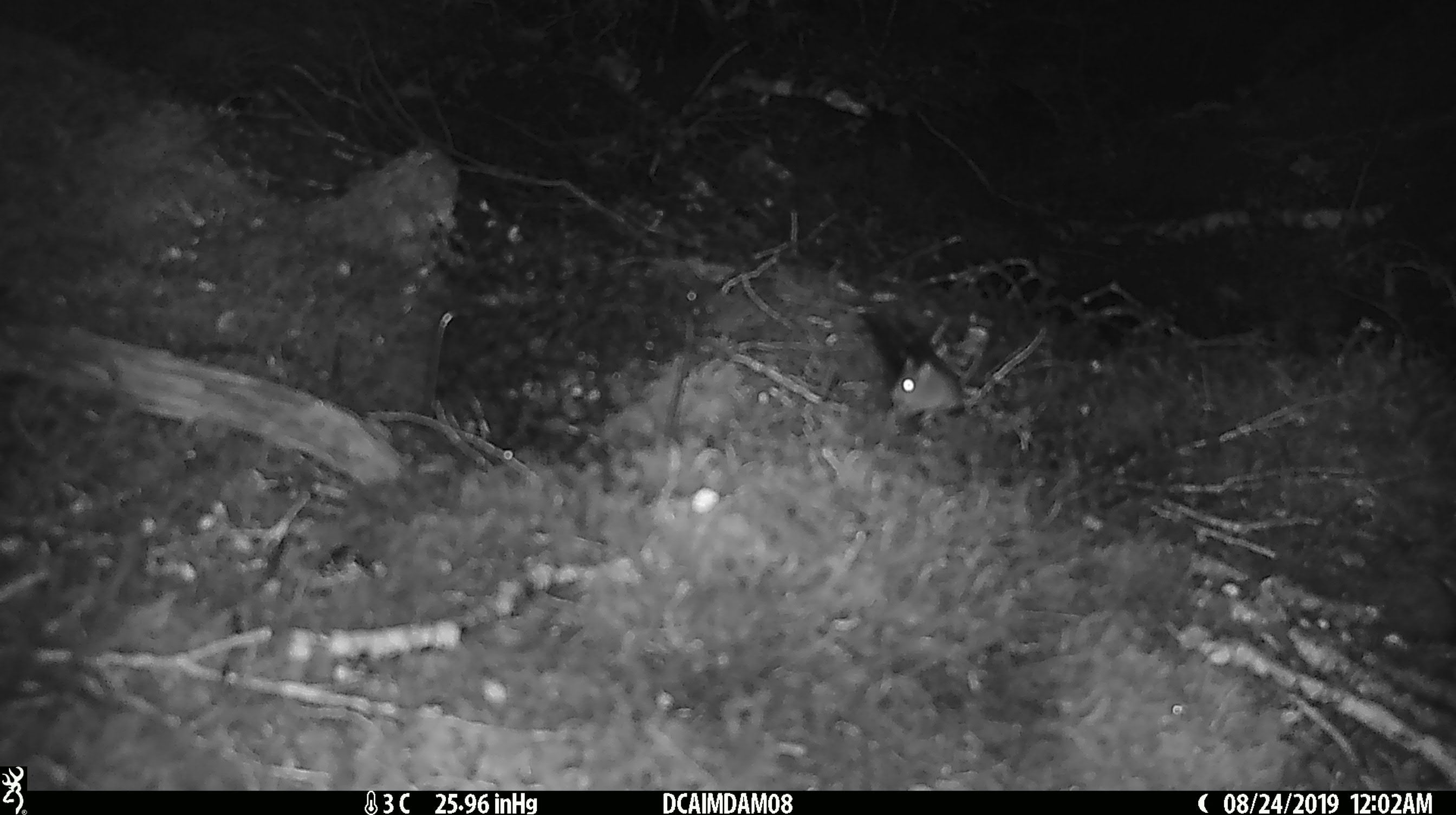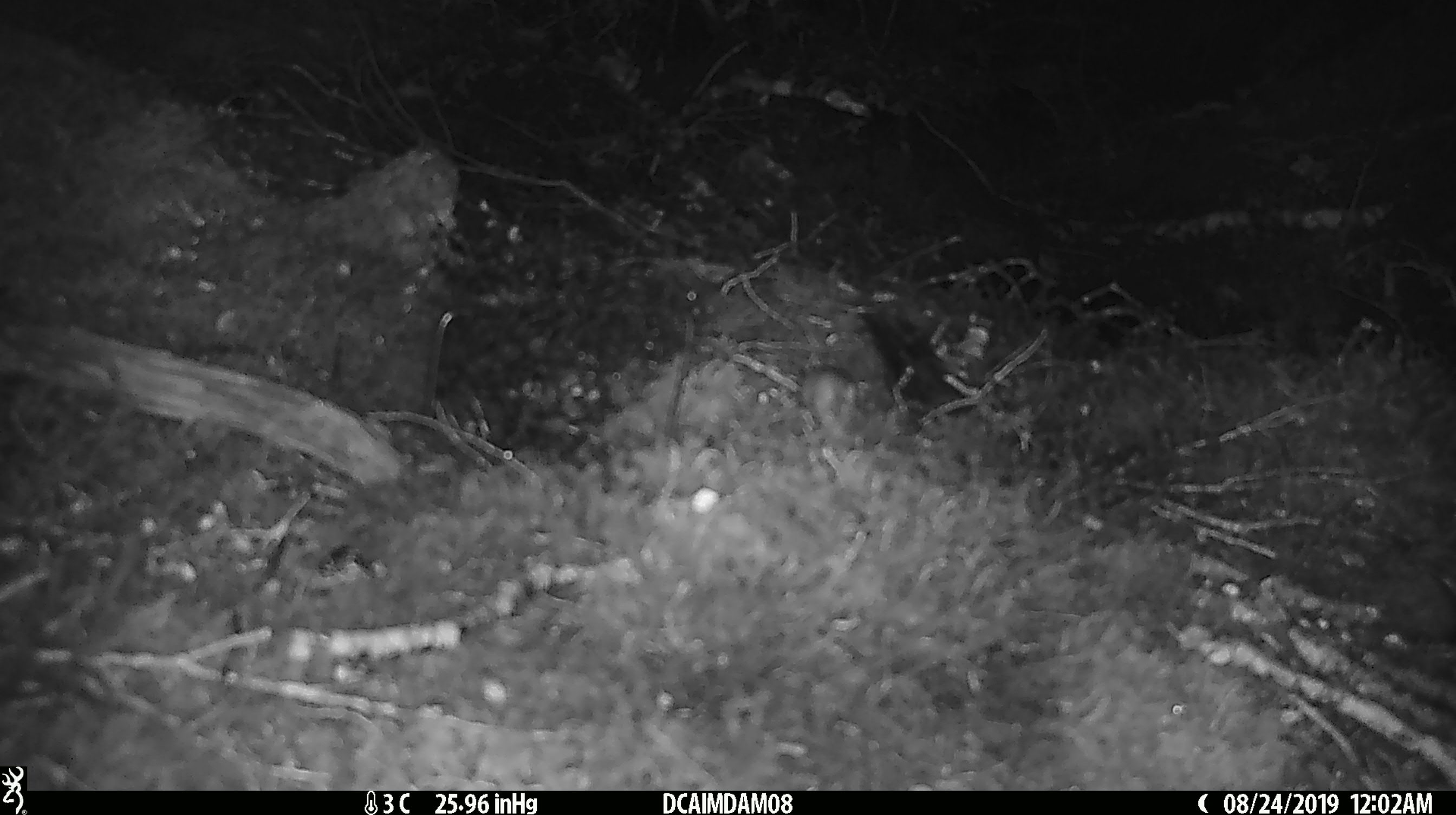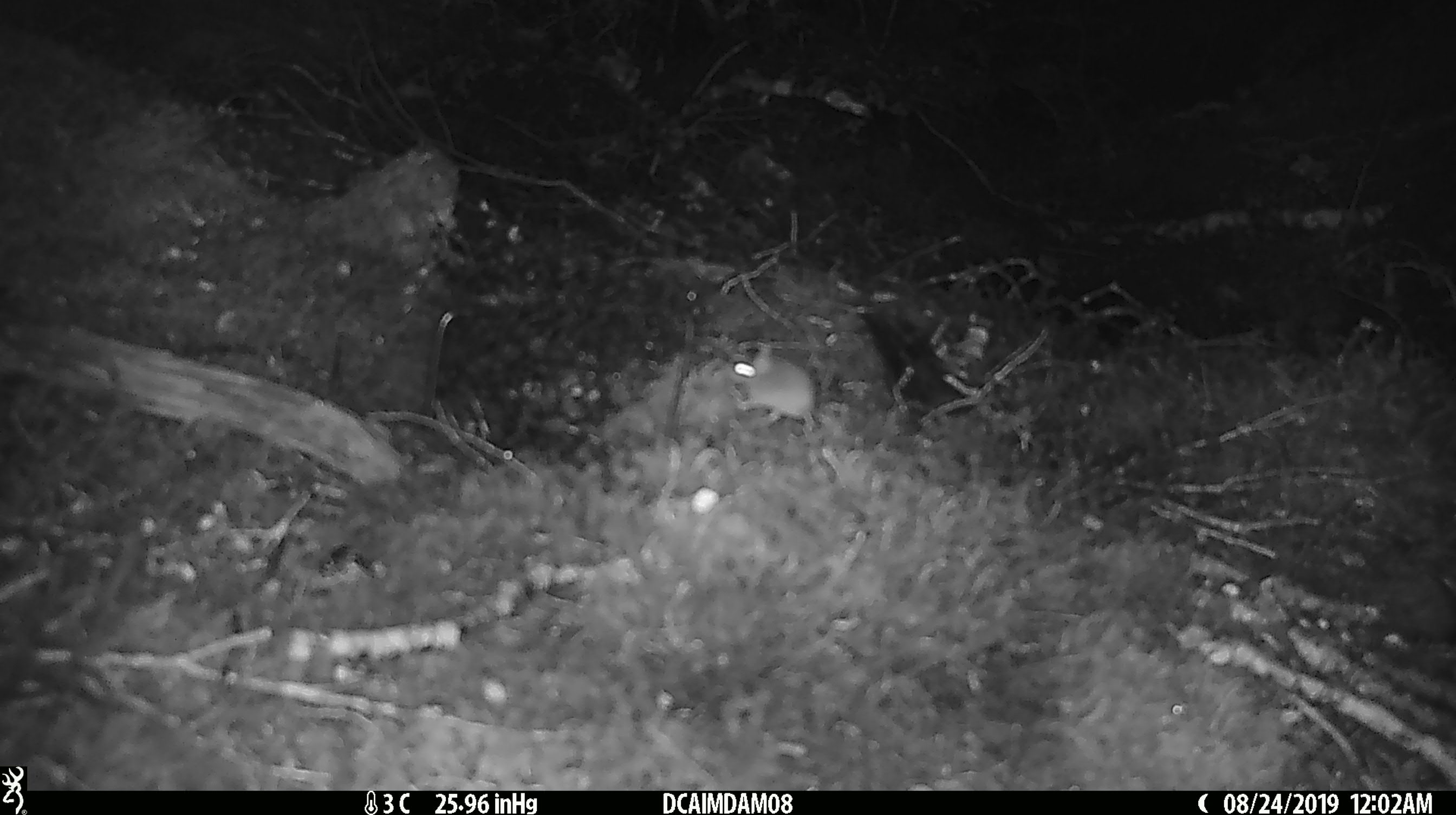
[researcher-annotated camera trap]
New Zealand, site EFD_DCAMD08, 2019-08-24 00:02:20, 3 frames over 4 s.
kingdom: Animalia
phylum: Chordata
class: Mammalia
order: Rodentia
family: Muridae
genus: Mus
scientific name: Mus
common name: mouse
Mouse (Mus).